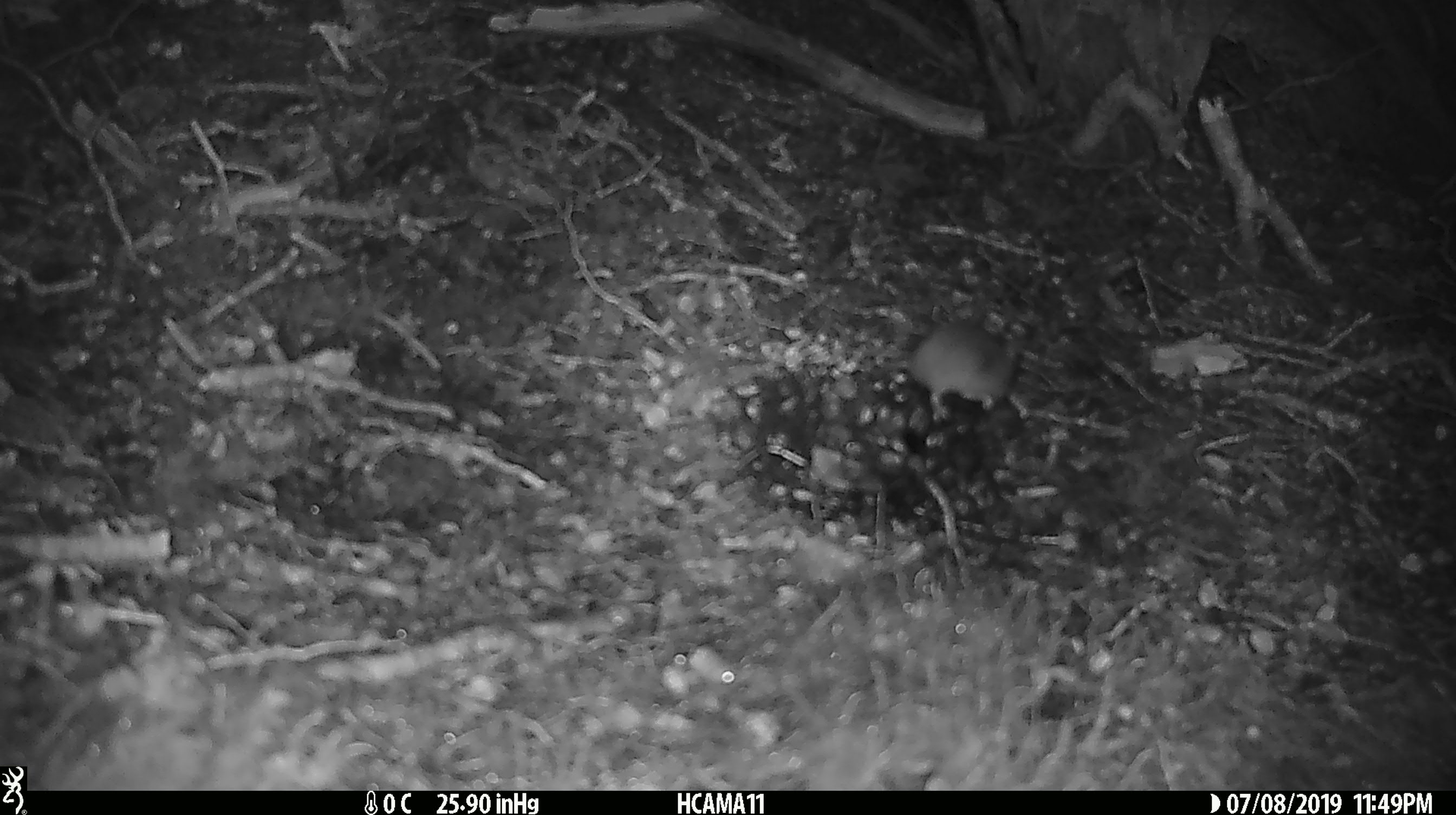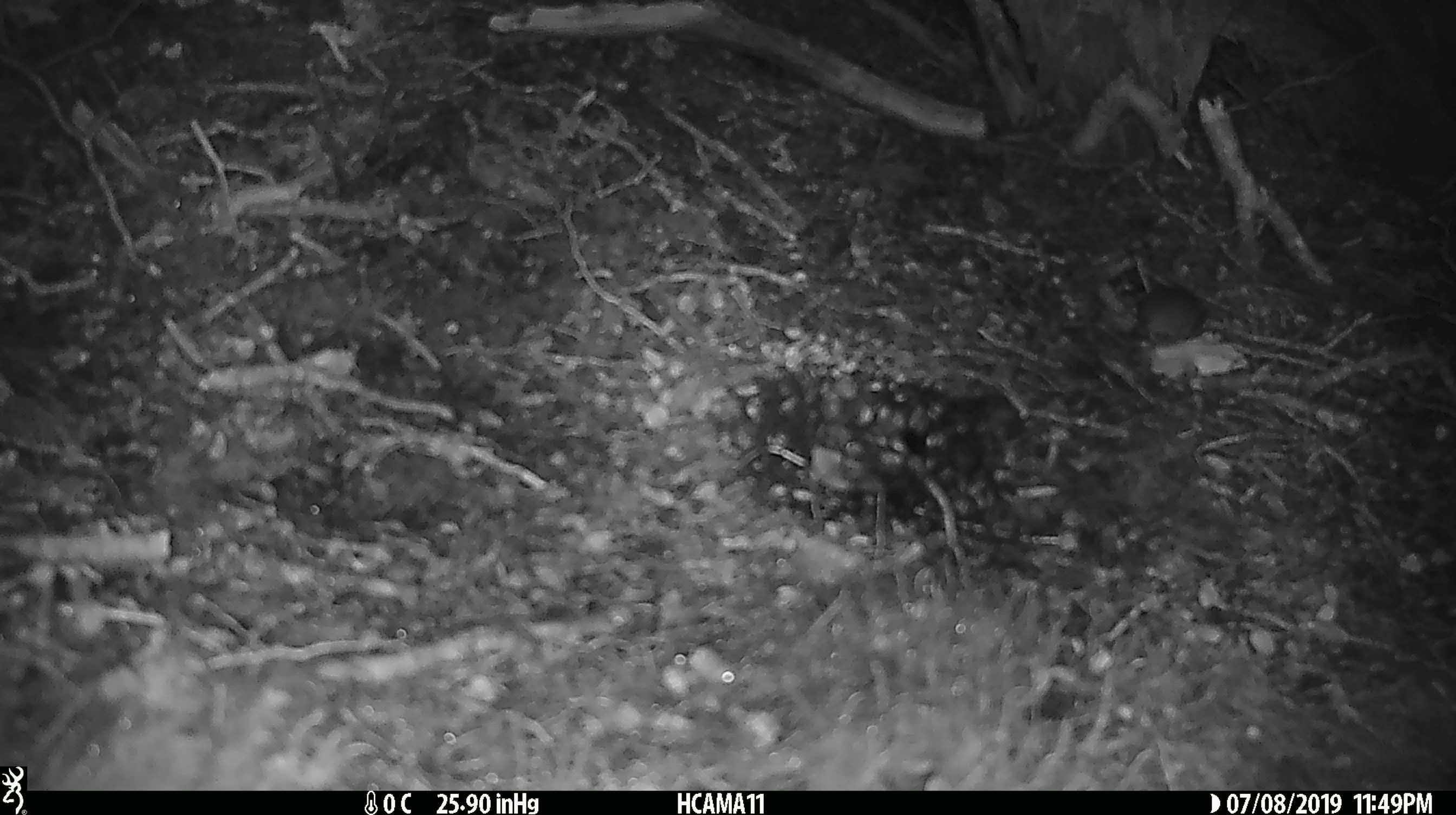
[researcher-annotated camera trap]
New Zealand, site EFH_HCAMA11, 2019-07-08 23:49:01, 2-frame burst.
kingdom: Animalia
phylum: Chordata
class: Mammalia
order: Rodentia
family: Muridae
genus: Mus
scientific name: Mus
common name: mouse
Mouse (Mus).